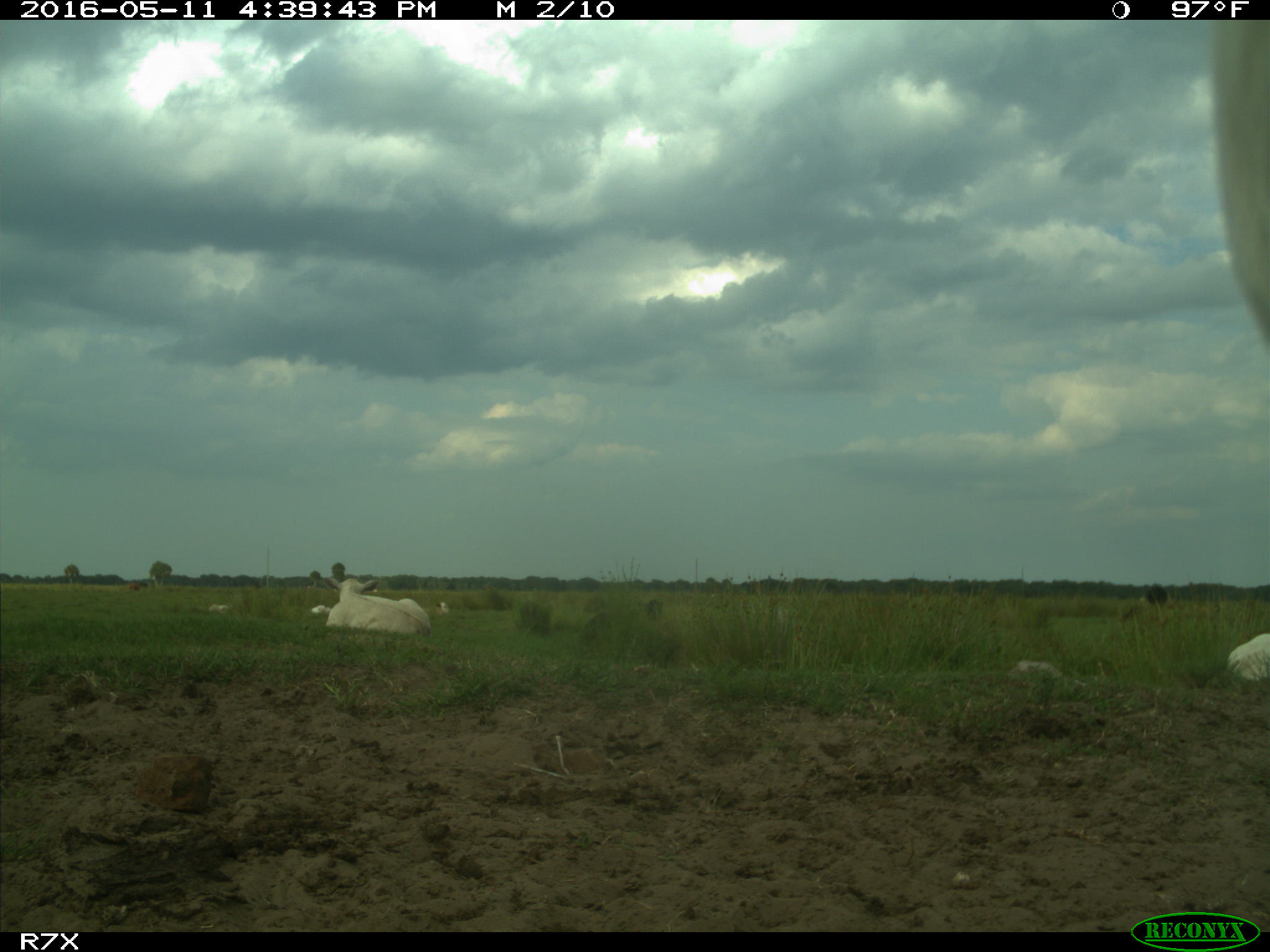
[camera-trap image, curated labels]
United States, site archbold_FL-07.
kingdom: Animalia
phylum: Chordata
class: Mammalia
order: Artiodactyla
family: Bovidae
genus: Bos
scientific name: Bos taurus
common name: domestic cow